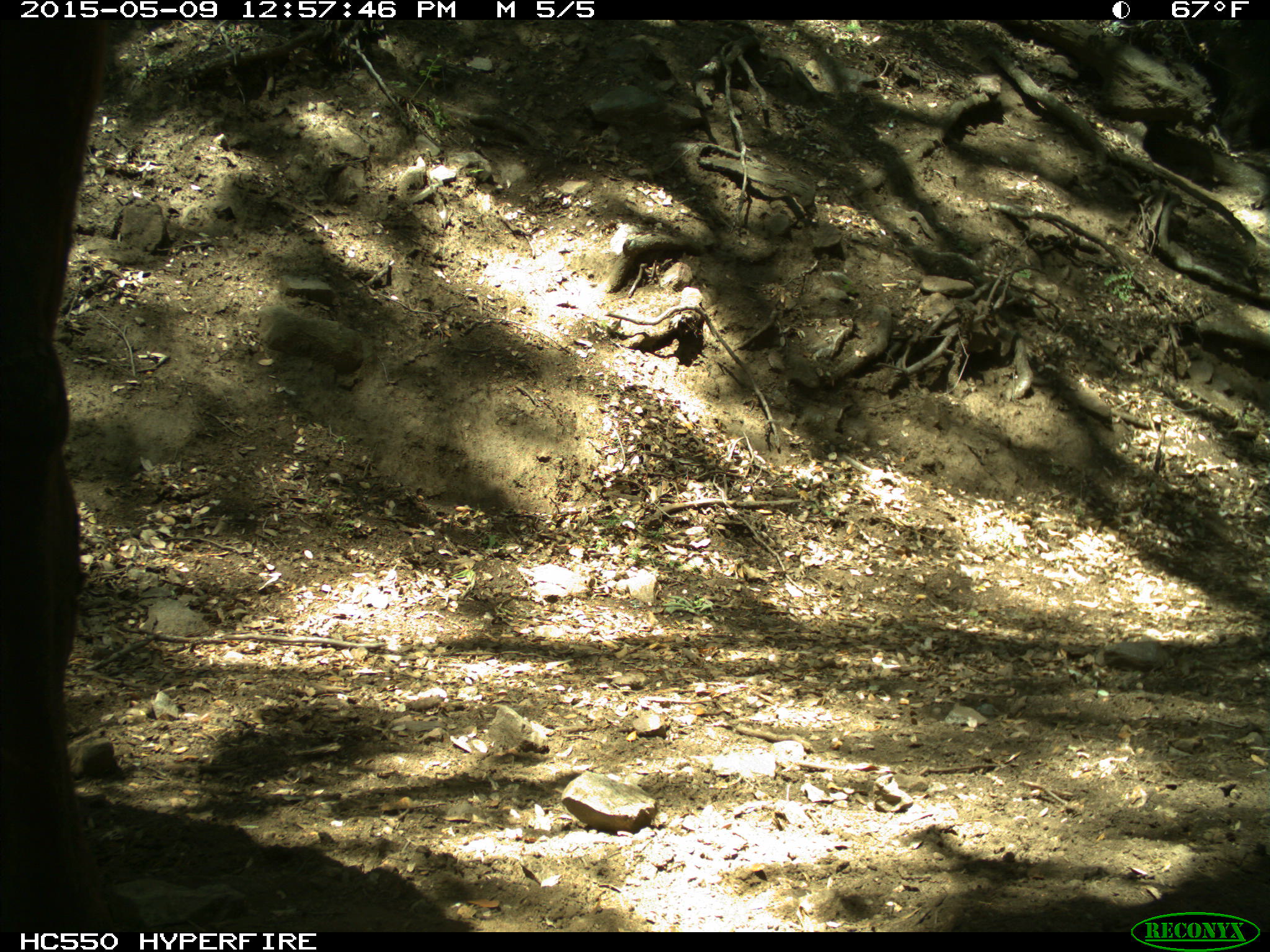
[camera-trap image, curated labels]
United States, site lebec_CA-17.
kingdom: Animalia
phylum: Chordata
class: Mammalia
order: Artiodactyla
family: Bovidae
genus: Bos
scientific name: Bos taurus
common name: domestic cow